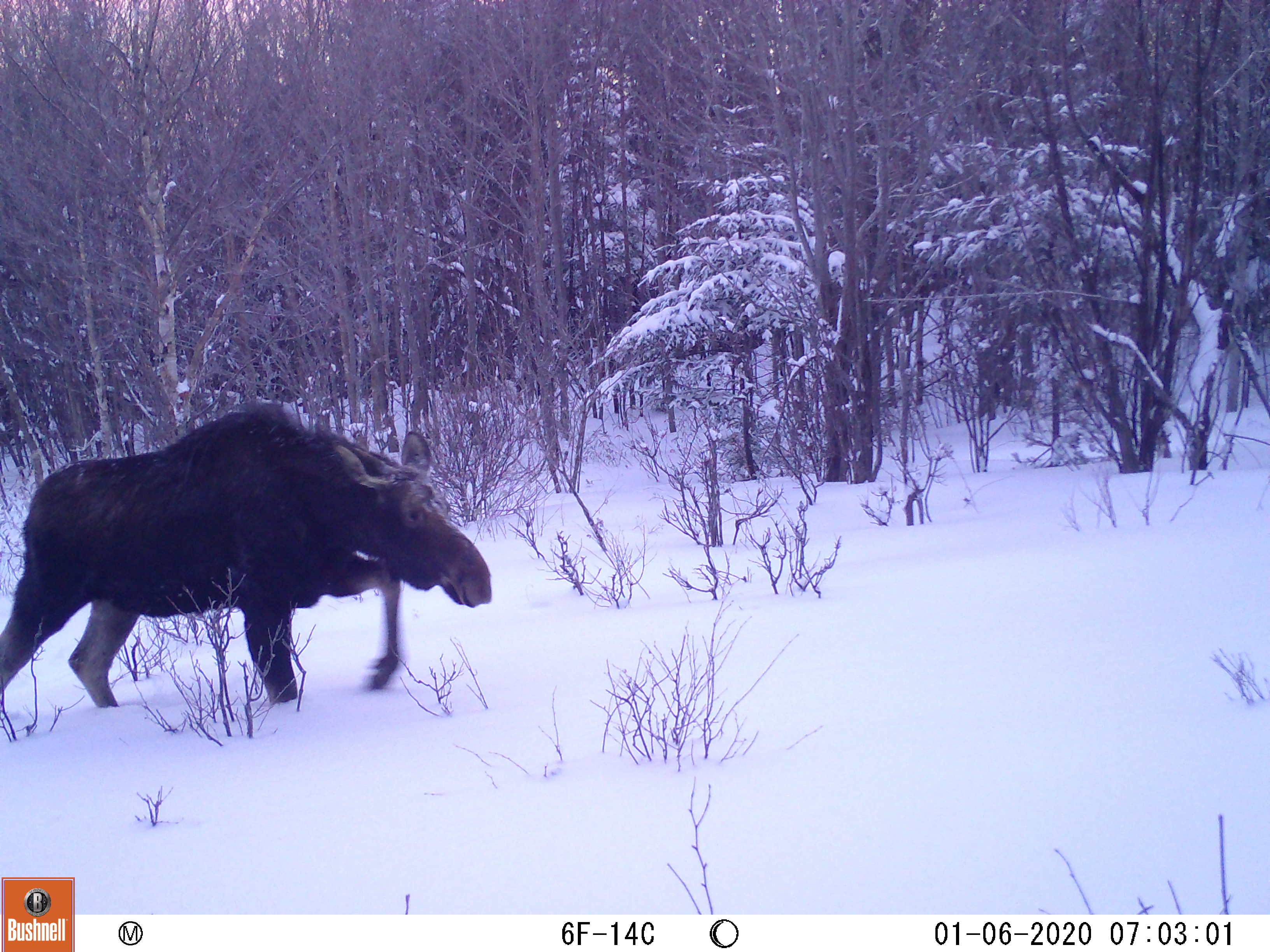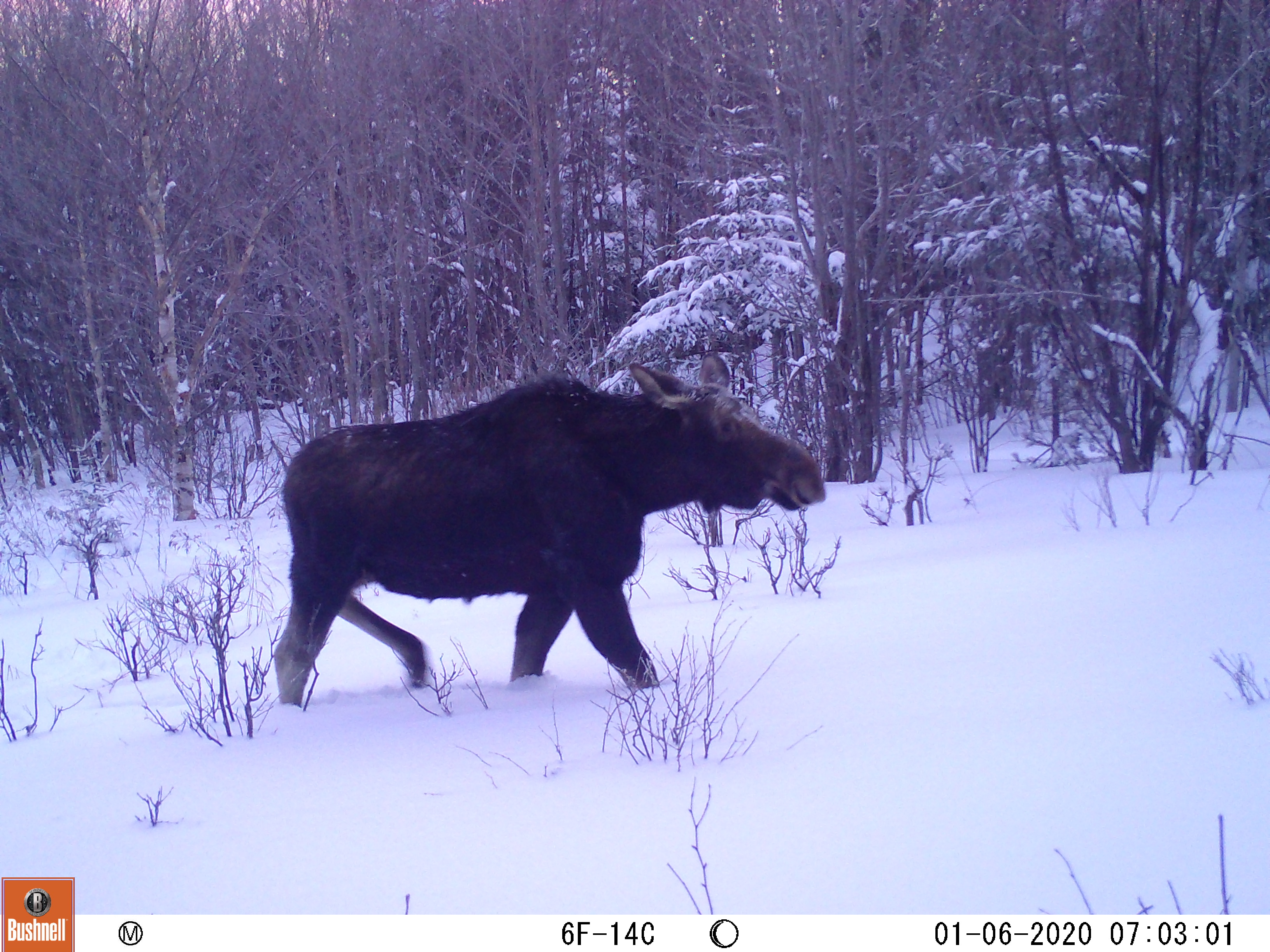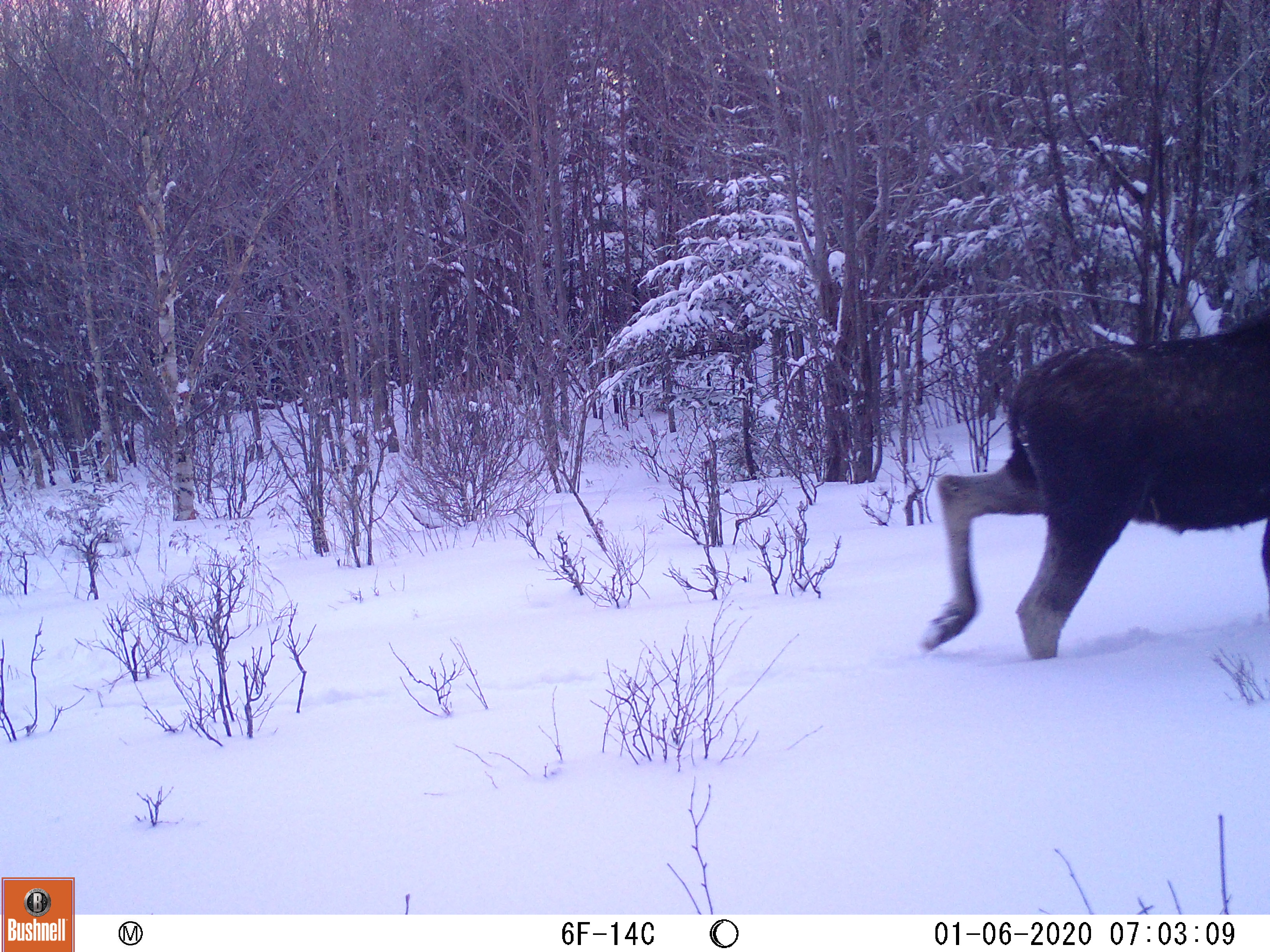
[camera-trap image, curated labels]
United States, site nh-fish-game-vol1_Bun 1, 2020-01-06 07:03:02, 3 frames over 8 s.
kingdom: Animalia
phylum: Chordata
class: Mammalia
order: Artiodactyla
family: Cervidae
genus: Alces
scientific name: Alces alces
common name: moose